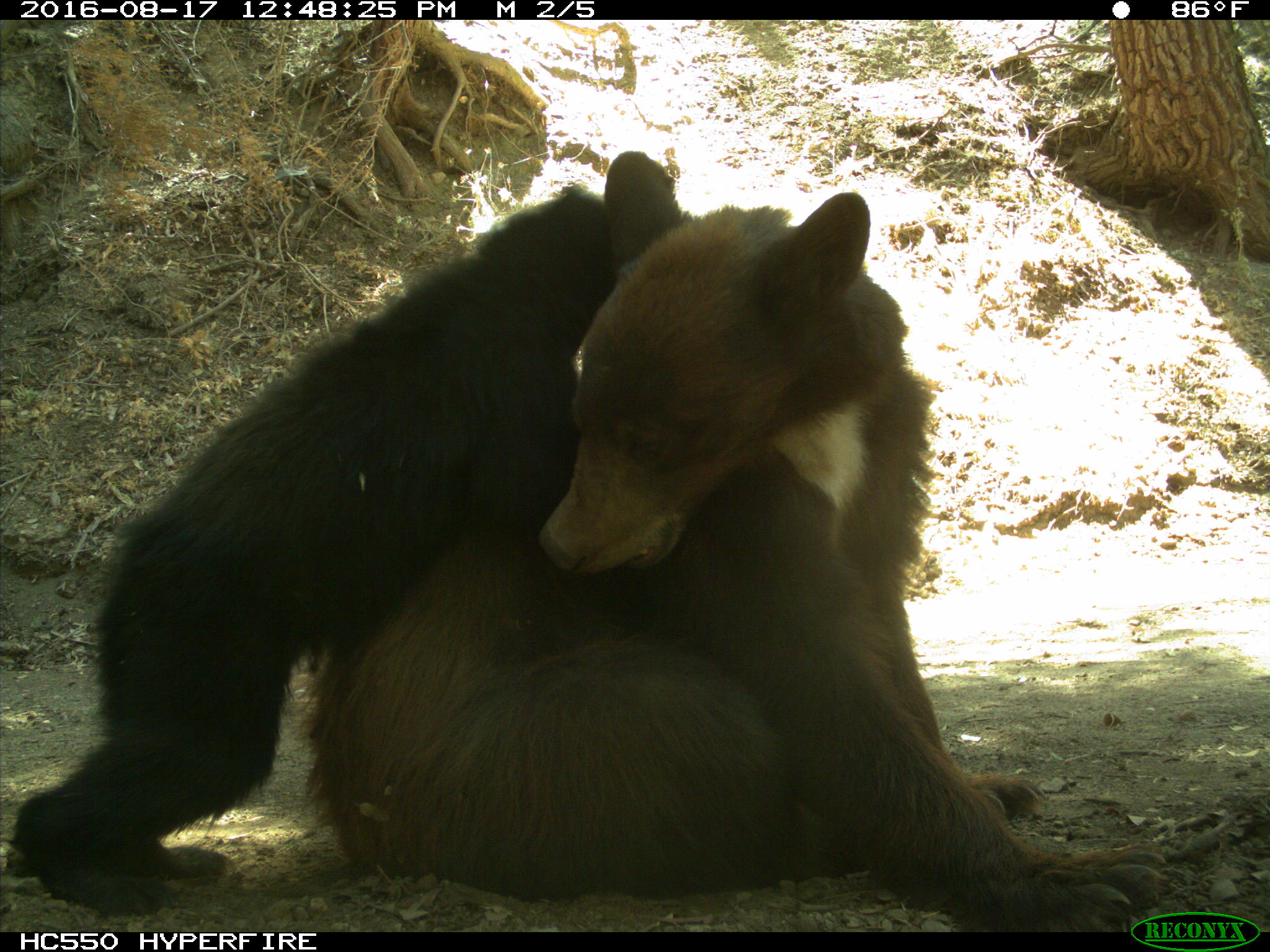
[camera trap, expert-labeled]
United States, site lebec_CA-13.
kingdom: Animalia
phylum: Chordata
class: Mammalia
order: Carnivora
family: Ursidae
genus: Ursus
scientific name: Ursus americanus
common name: american black bear